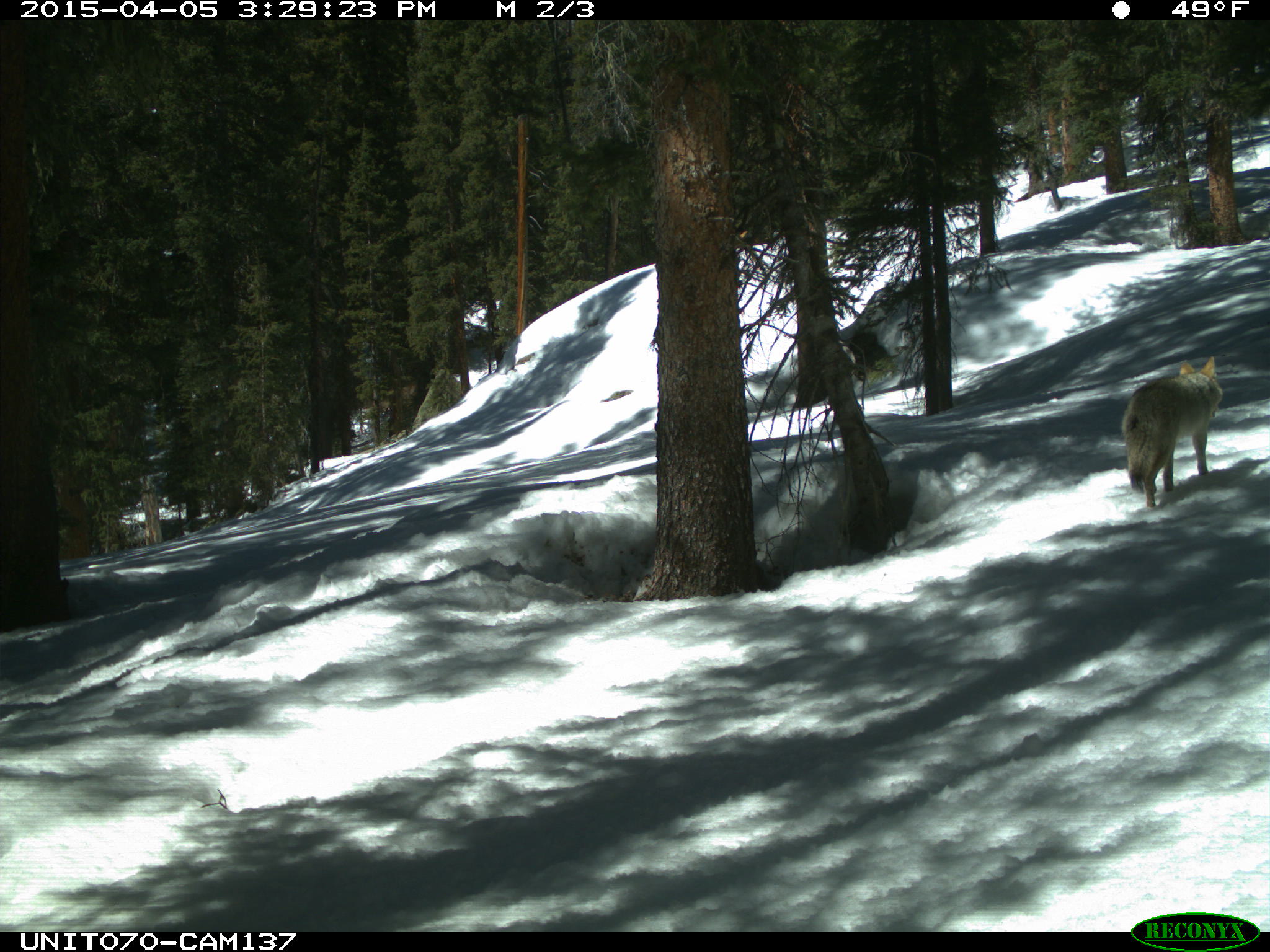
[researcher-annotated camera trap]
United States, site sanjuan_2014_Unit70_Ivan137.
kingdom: Animalia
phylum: Chordata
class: Mammalia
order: Carnivora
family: Canidae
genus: Canis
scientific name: Canis latrans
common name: coyote